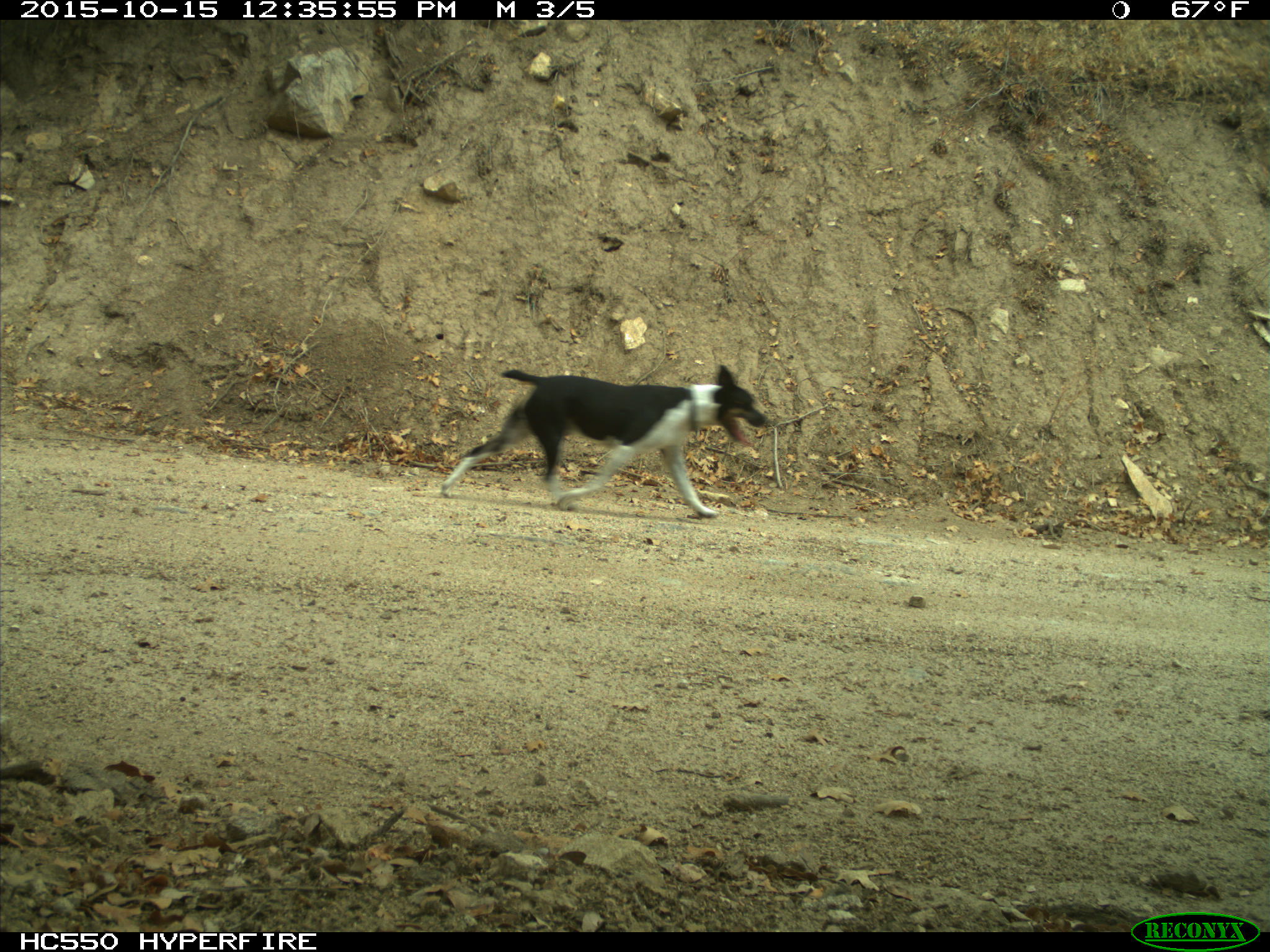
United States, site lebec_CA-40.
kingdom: Animalia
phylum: Chordata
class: Mammalia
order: Carnivora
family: Canidae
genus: Canis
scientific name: Canis familiaris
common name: domestic dog